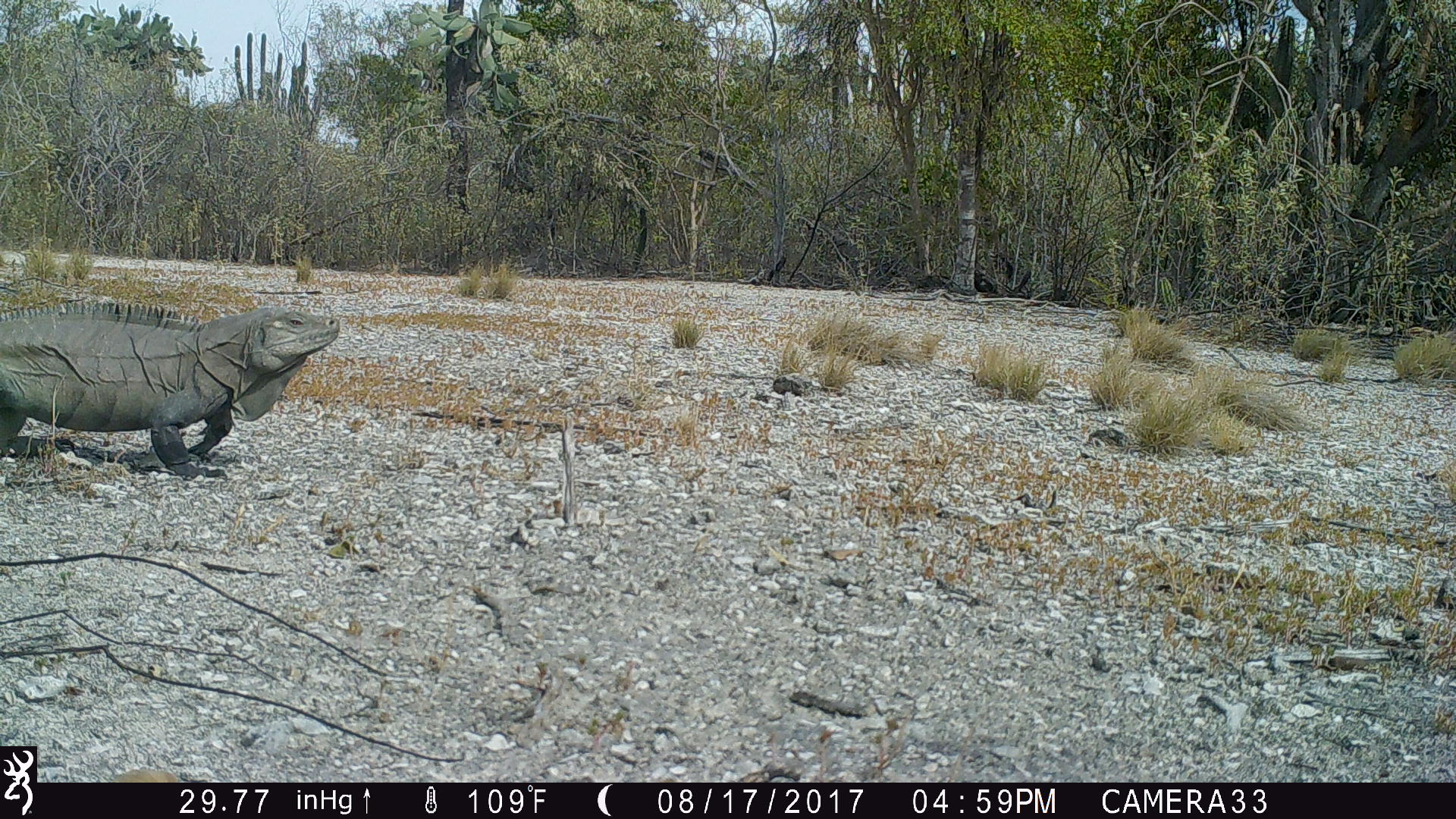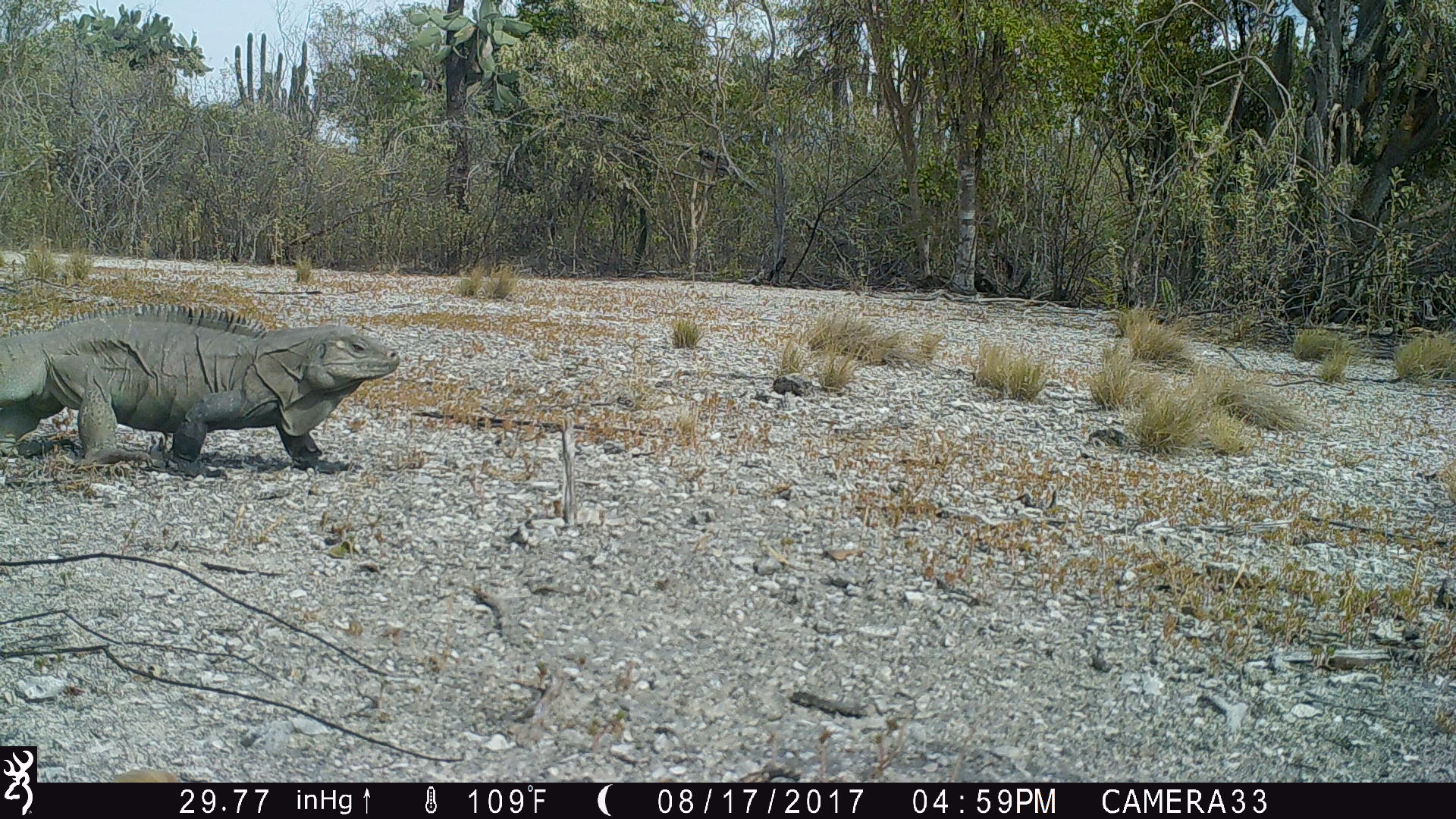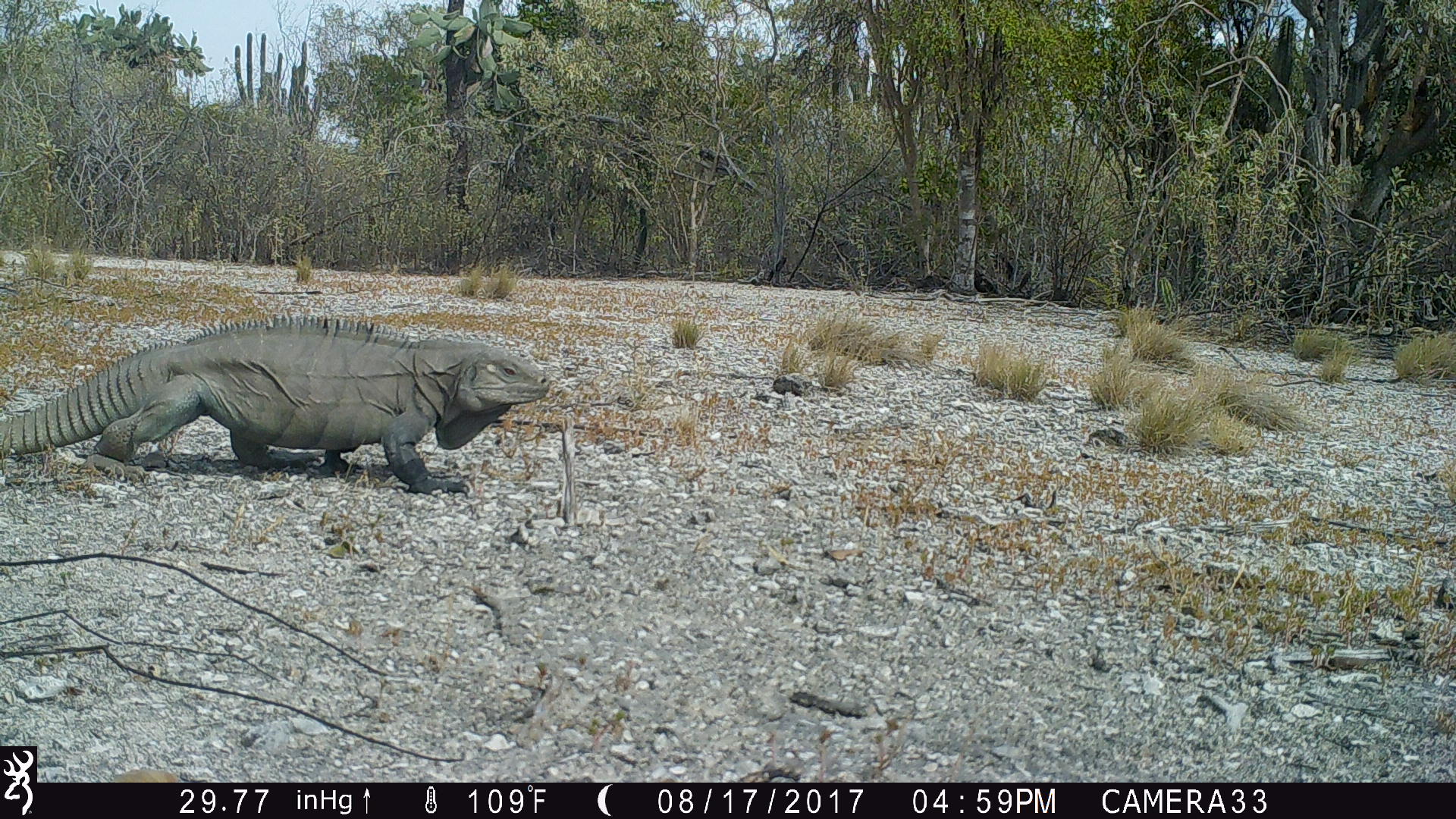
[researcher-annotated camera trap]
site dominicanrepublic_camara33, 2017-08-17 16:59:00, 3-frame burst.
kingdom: Animalia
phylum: Chordata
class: Reptilia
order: Squamata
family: Iguanidae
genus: Iguana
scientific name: Iguana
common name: typical iguanas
Iguana (typical iguanas).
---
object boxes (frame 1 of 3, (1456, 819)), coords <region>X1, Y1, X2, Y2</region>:
iguana: <region>0, 299, 339, 477</region>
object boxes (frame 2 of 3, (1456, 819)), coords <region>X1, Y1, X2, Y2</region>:
iguana: <region>0, 306, 401, 475</region>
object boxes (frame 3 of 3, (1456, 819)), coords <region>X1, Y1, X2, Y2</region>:
iguana: <region>1, 317, 549, 493</region>